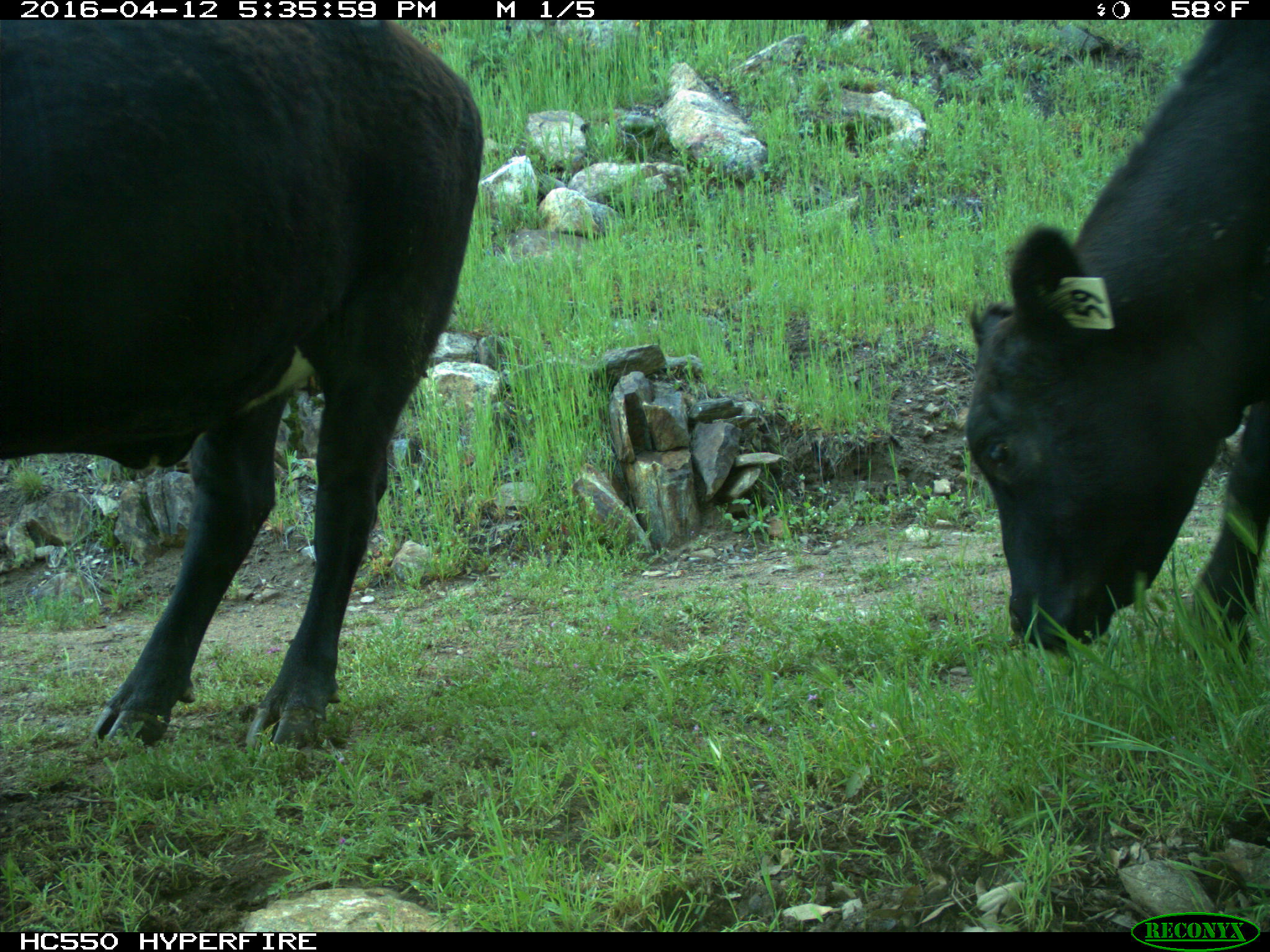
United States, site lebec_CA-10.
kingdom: Animalia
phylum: Chordata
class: Mammalia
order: Artiodactyla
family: Bovidae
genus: Bos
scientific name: Bos taurus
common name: domestic cow